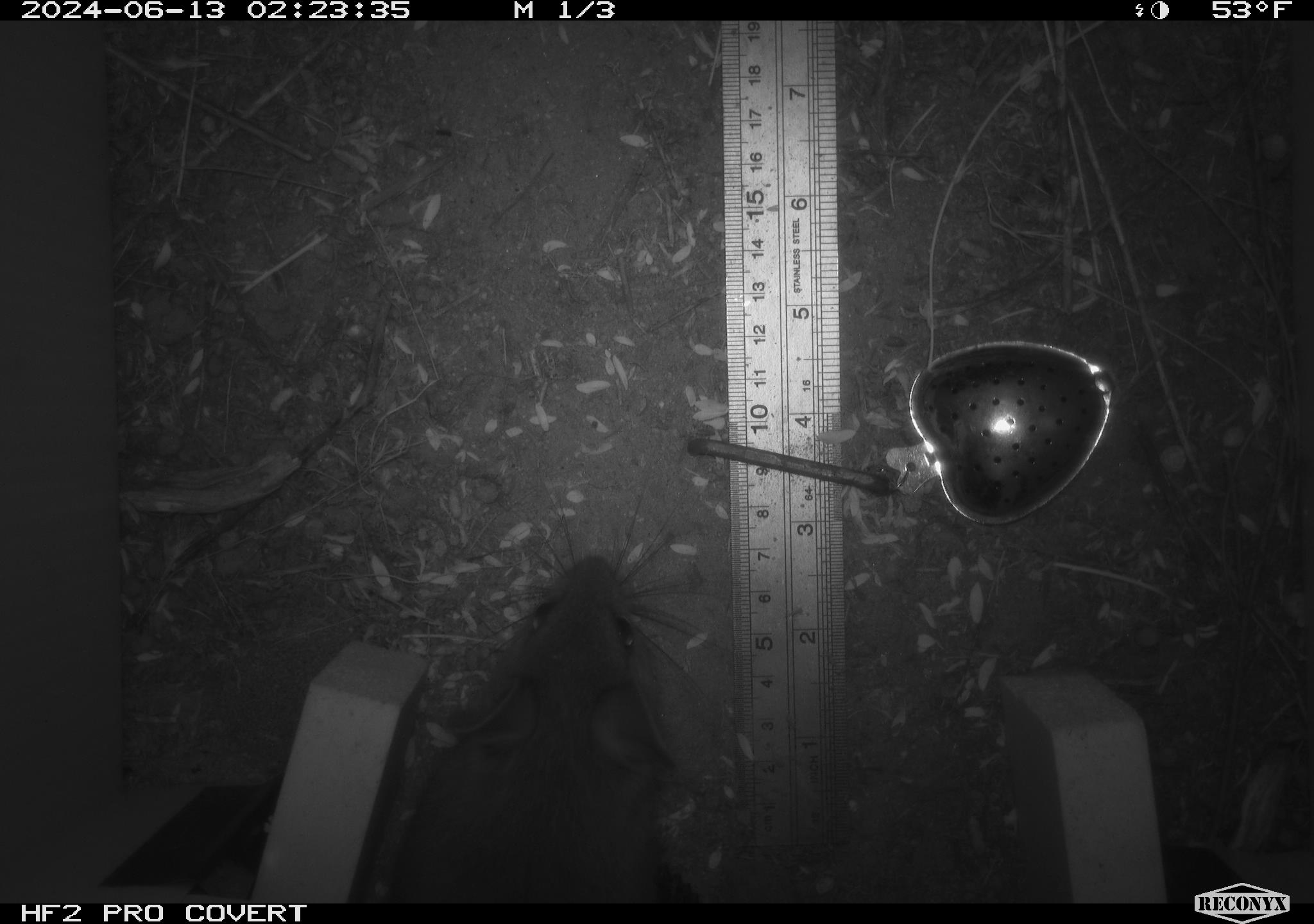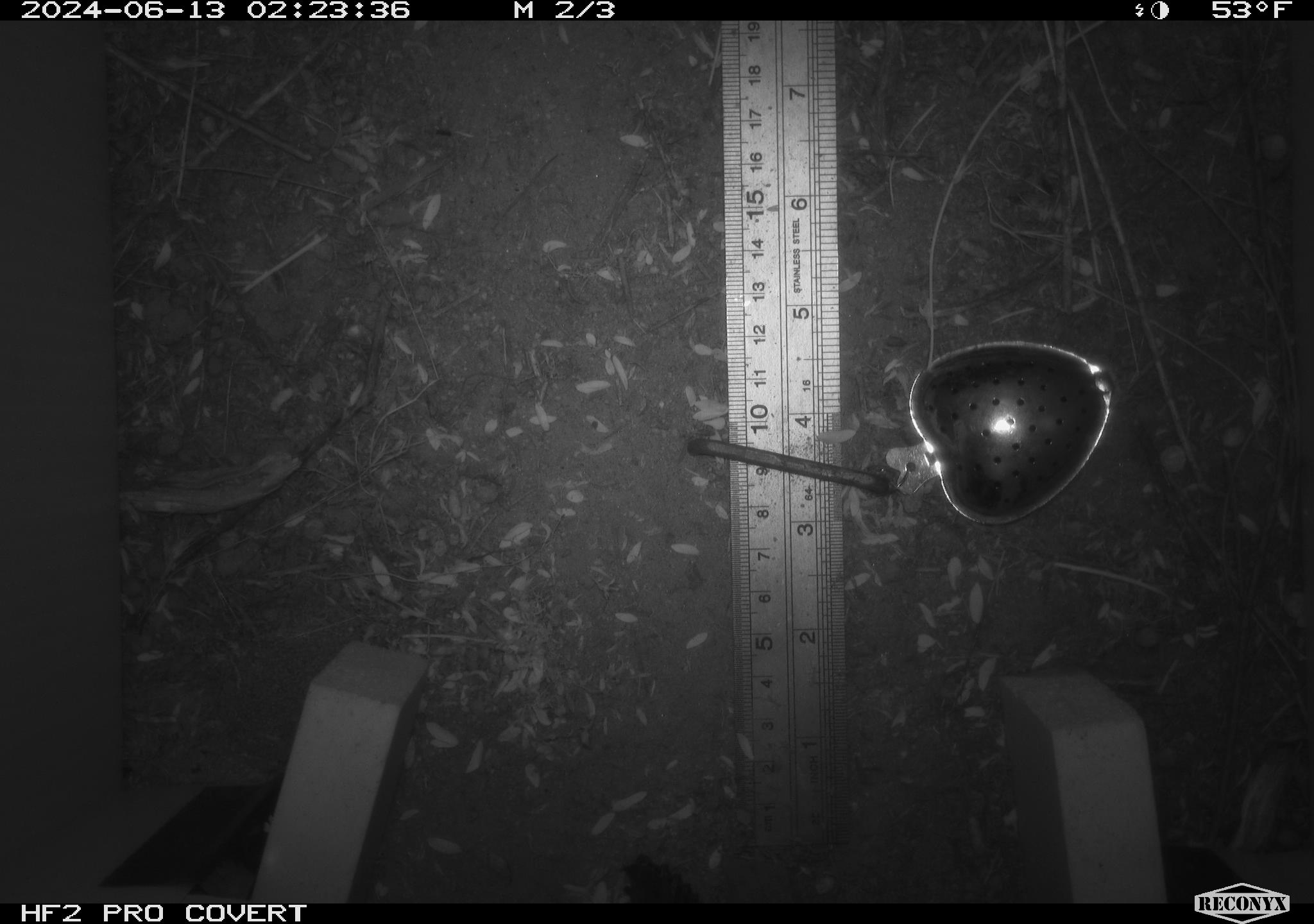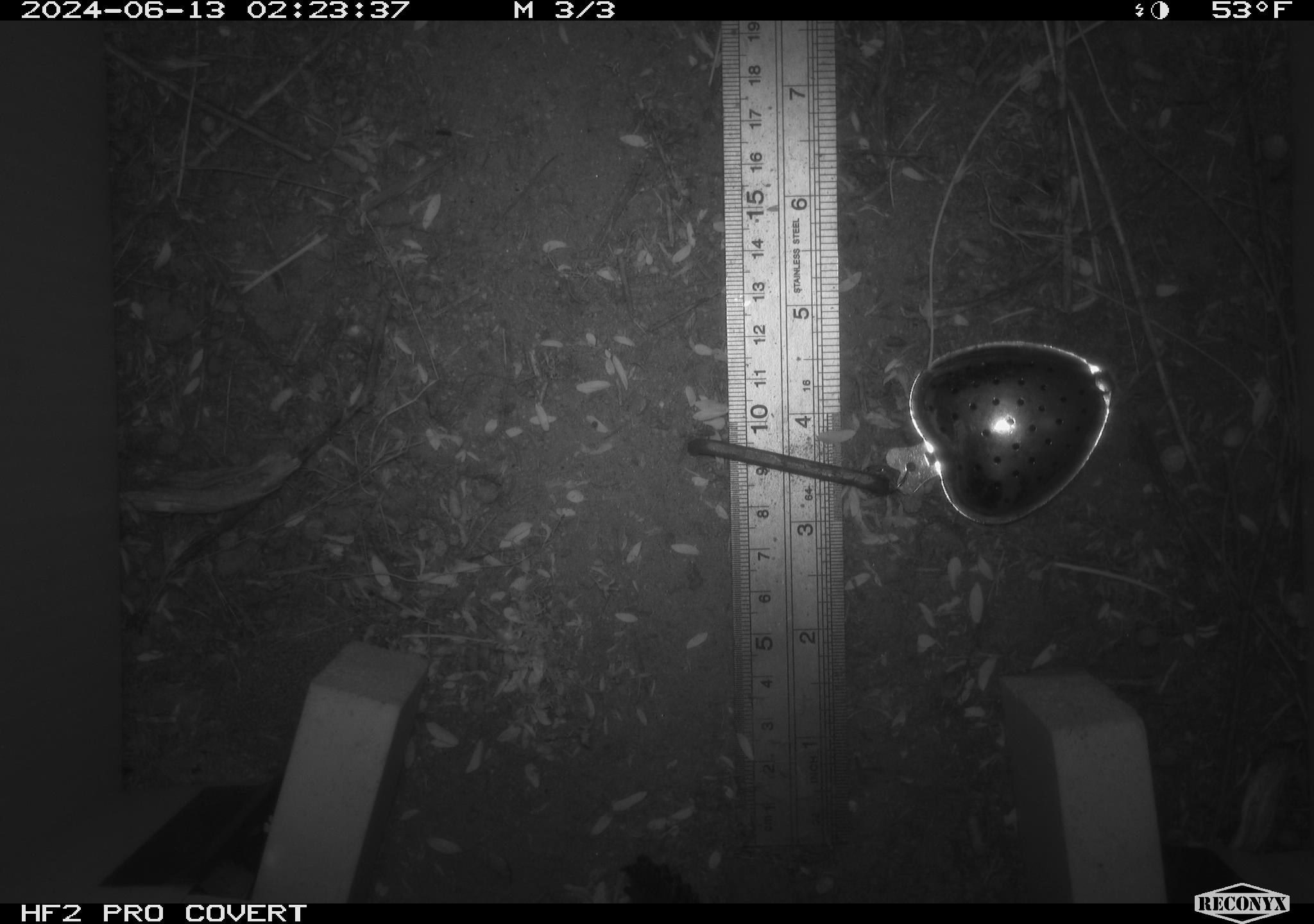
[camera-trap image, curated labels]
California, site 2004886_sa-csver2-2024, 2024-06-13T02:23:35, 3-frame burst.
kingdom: Animalia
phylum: Chordata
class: Mammalia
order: Rodentia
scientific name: Rodentia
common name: rodent